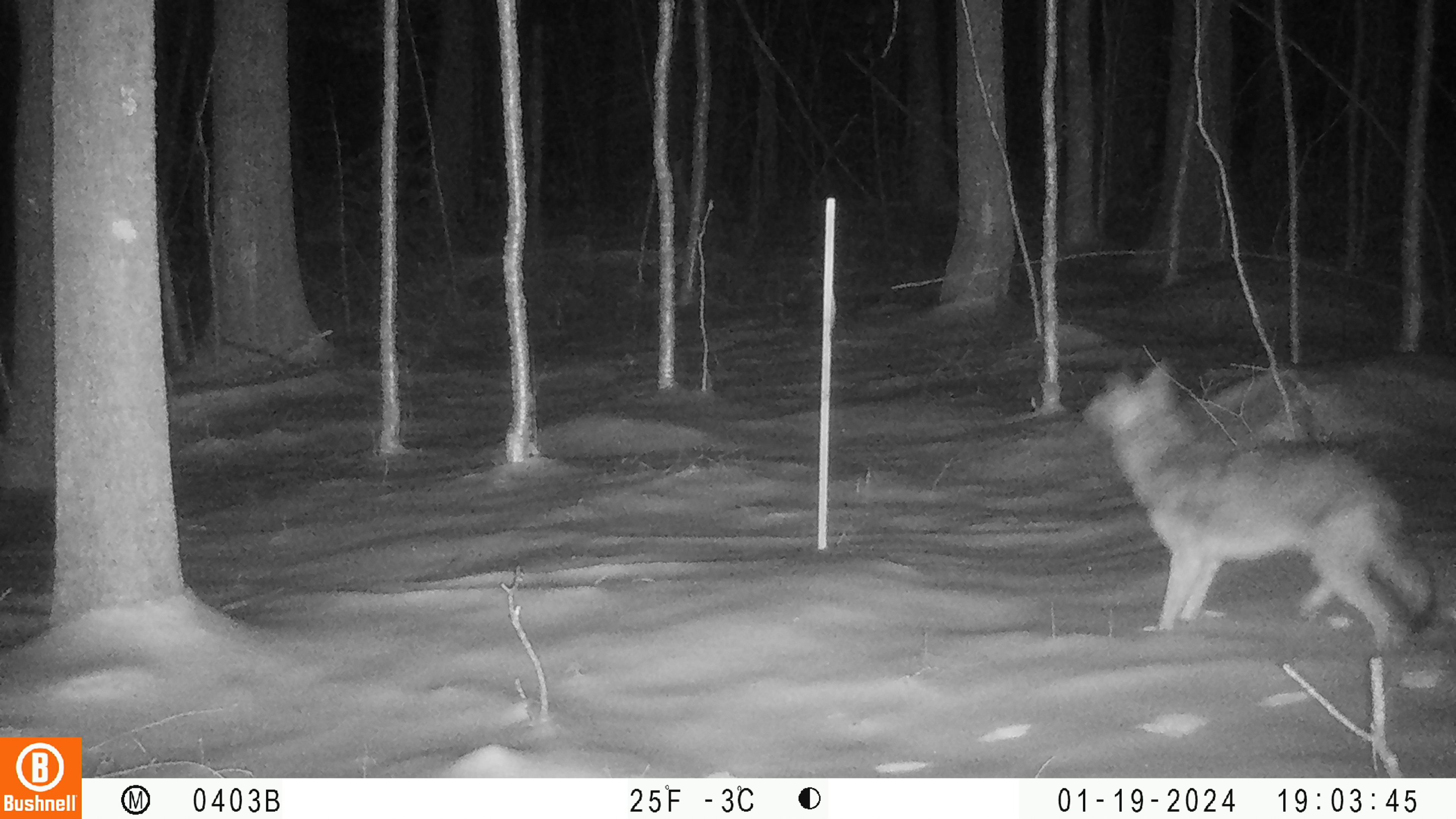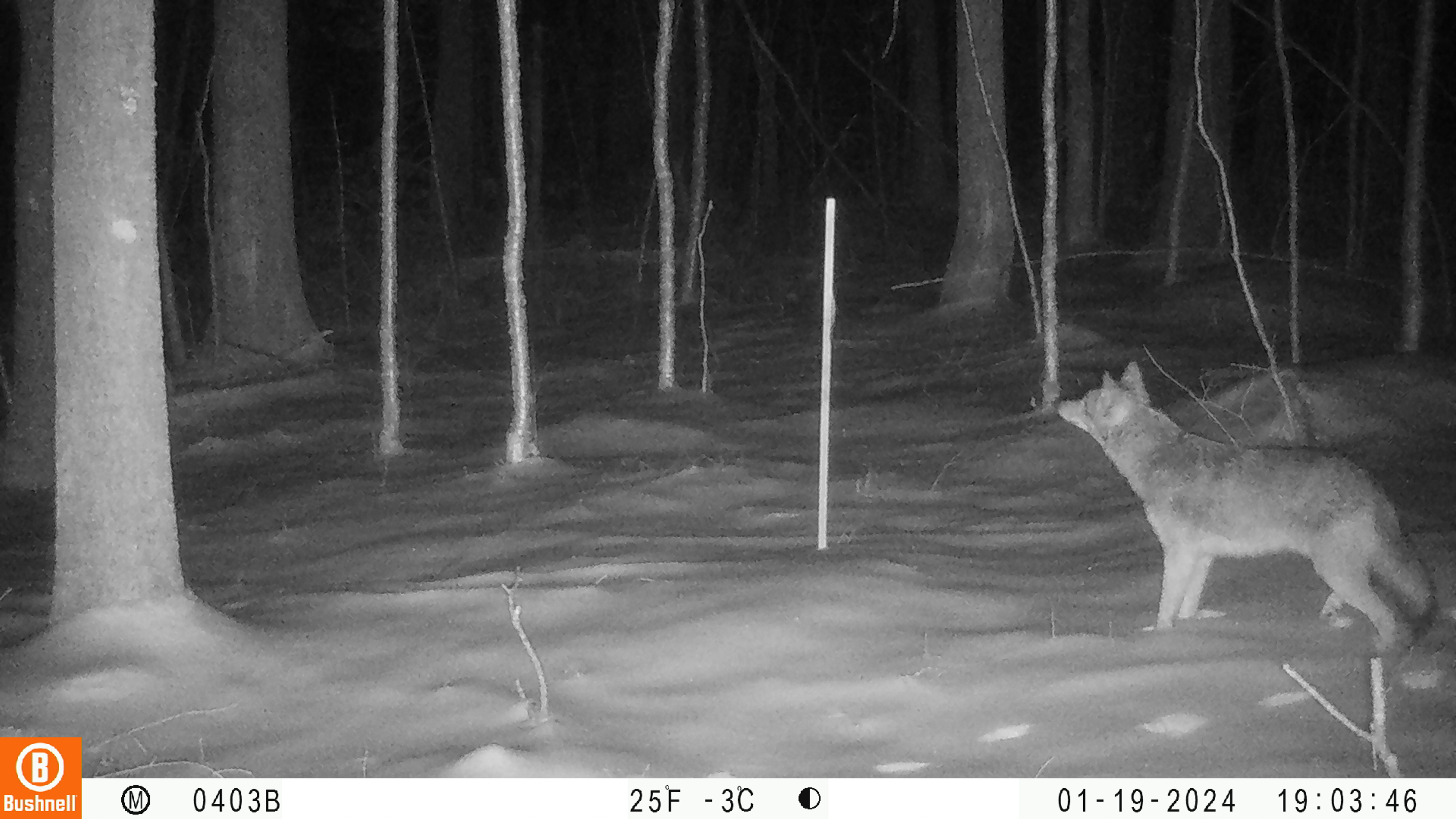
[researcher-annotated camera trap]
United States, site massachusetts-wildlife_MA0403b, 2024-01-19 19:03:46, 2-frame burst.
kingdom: Animalia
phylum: Chordata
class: Mammalia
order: Carnivora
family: Canidae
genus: Canis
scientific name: Canis latrans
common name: coyote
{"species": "coyote (Canis latrans)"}